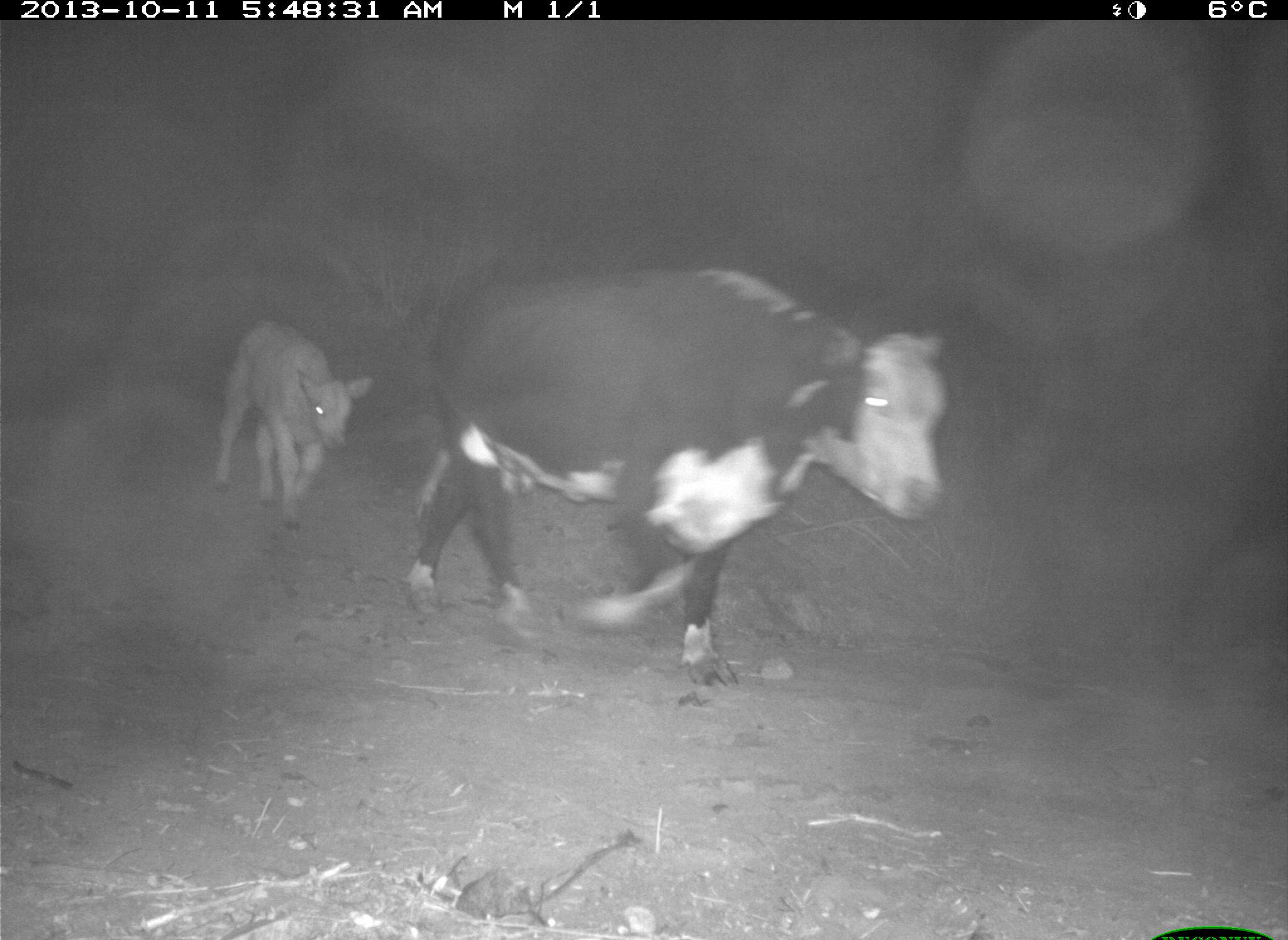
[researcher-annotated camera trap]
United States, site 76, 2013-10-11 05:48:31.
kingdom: Animalia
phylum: Chordata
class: Mammalia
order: Artiodactyla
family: Bovidae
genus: Bos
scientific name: Bos taurus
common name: cow